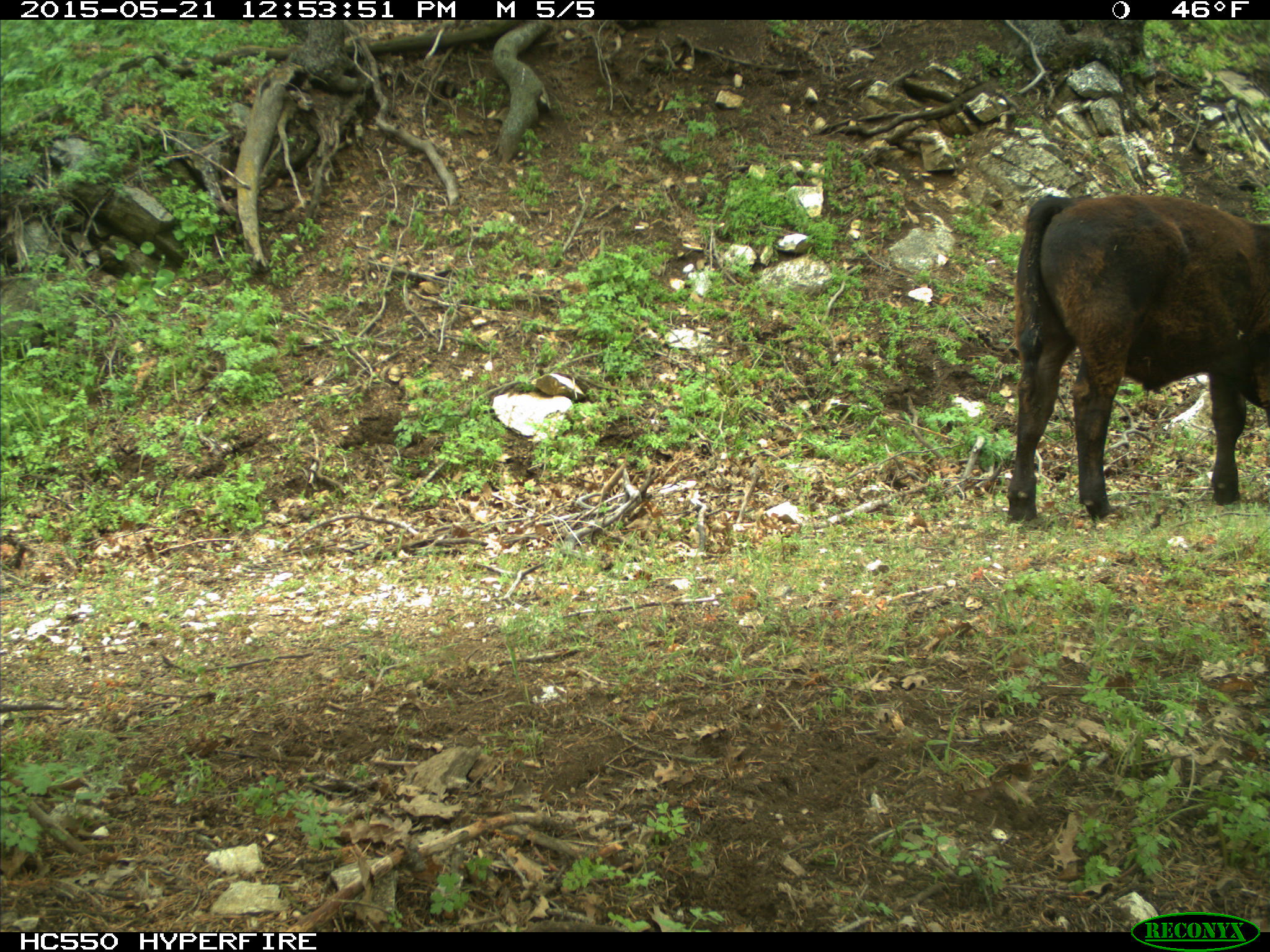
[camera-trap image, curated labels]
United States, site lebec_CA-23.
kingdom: Animalia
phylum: Chordata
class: Mammalia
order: Artiodactyla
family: Bovidae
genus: Bos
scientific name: Bos taurus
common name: domestic cow